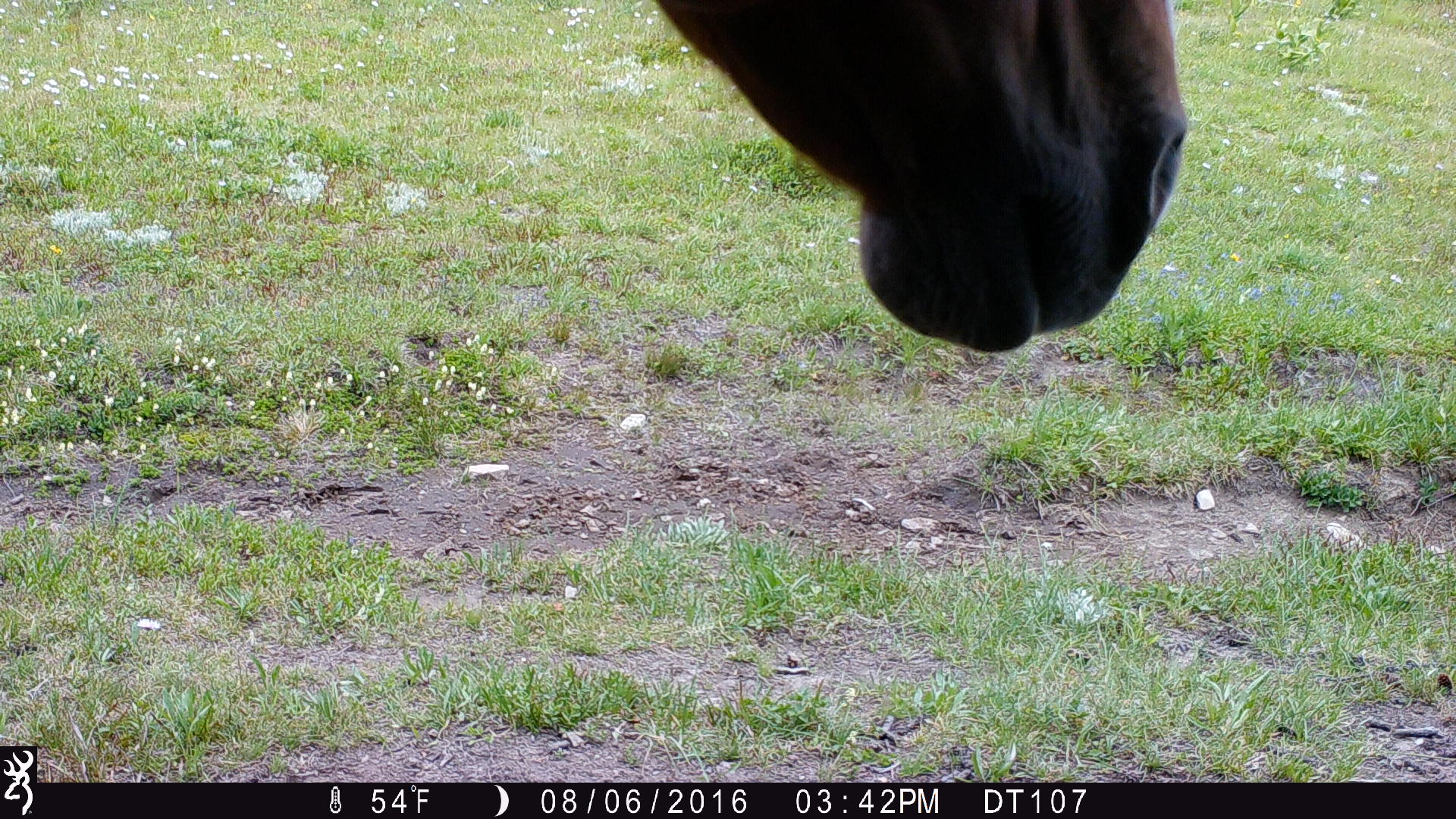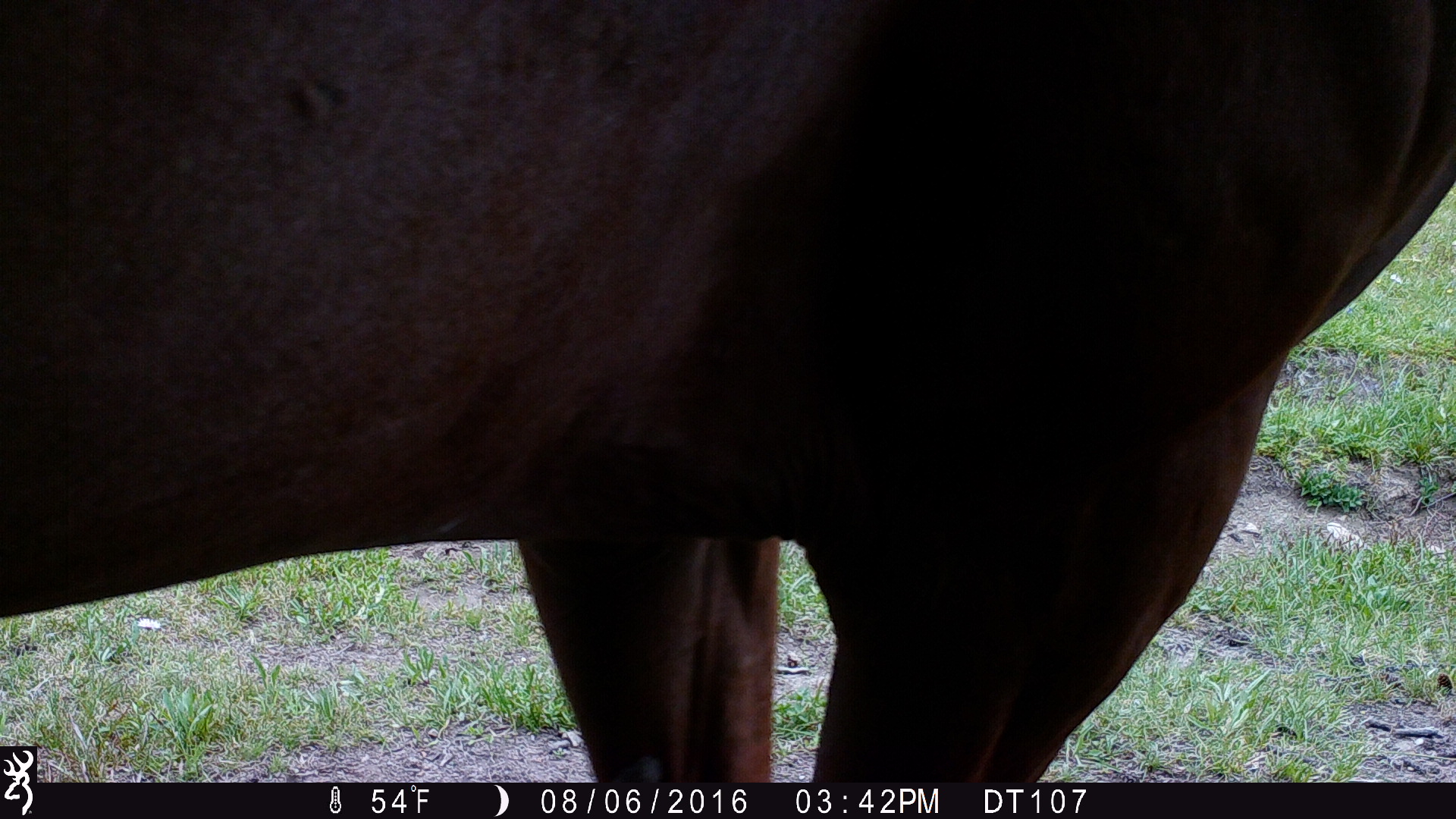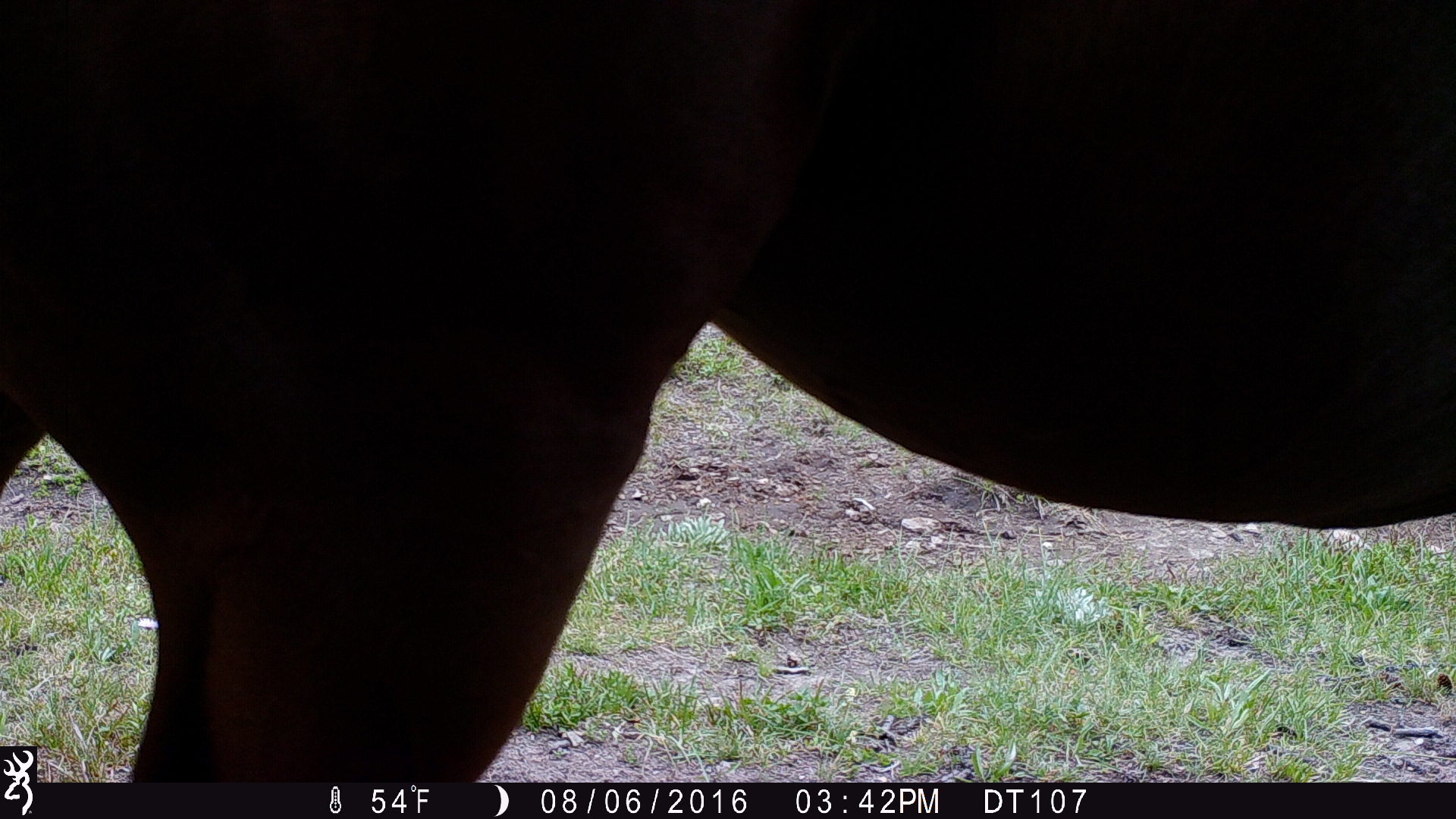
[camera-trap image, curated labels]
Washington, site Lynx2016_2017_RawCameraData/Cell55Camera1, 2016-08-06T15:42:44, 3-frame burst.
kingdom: Animalia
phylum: Chordata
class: Mammalia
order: Perissodactyla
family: Equidae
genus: Equus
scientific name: Equus caballus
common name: domestic horse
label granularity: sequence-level